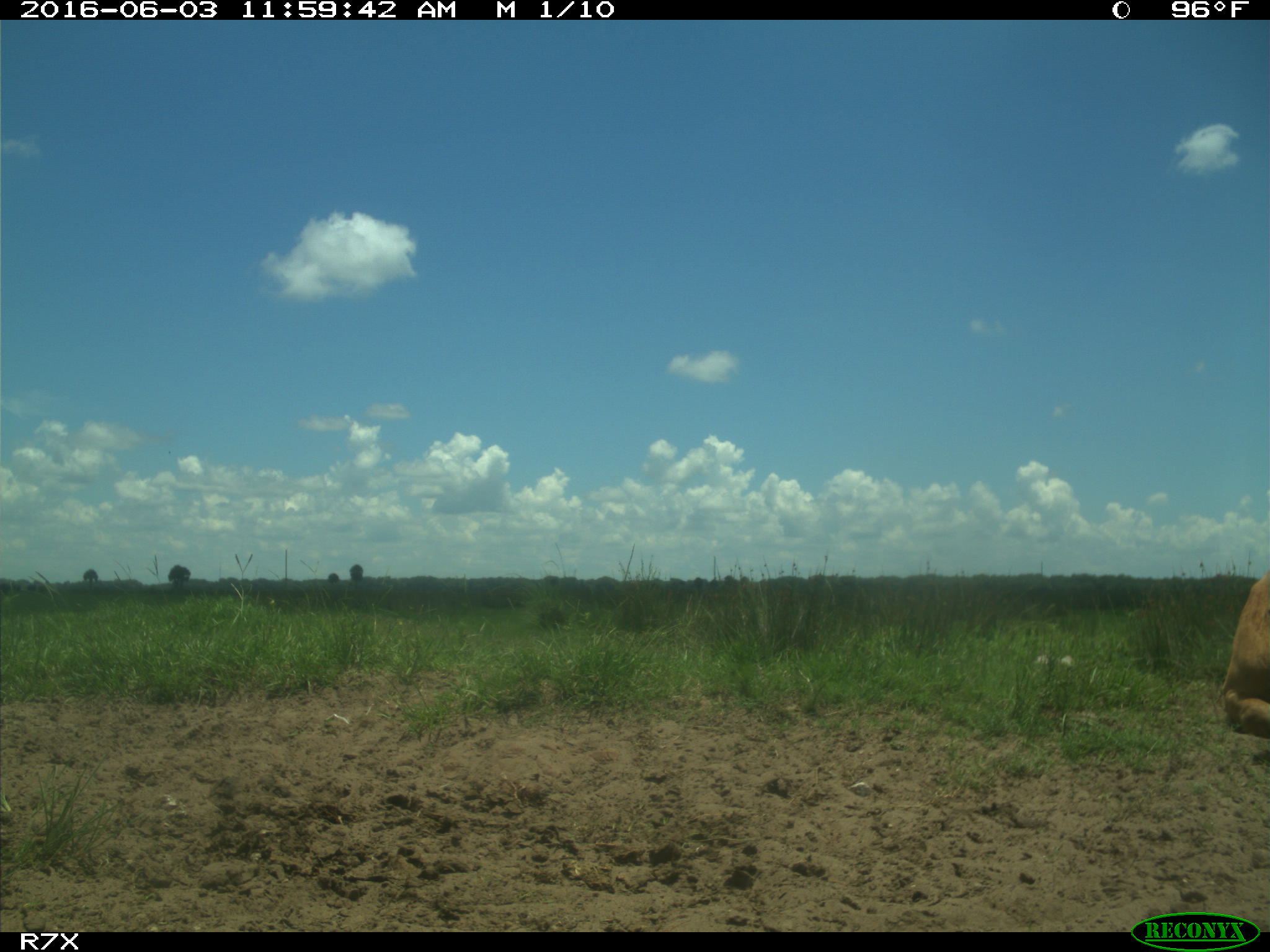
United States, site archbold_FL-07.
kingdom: Animalia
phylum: Chordata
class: Mammalia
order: Artiodactyla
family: Bovidae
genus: Bos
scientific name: Bos taurus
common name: domestic cow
Bos taurus (domestic cow).